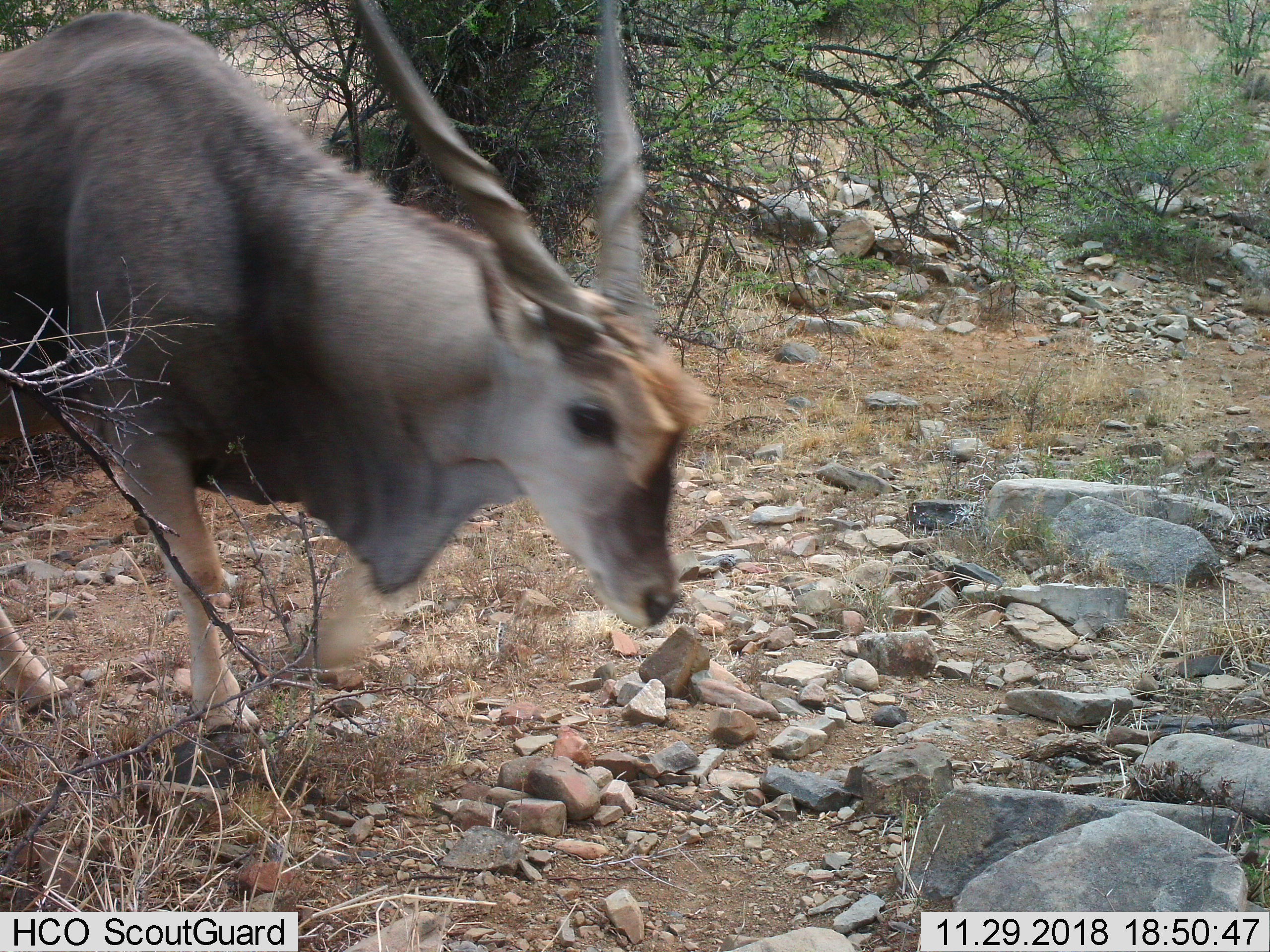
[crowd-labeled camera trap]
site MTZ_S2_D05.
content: unidentified animal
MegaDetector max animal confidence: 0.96